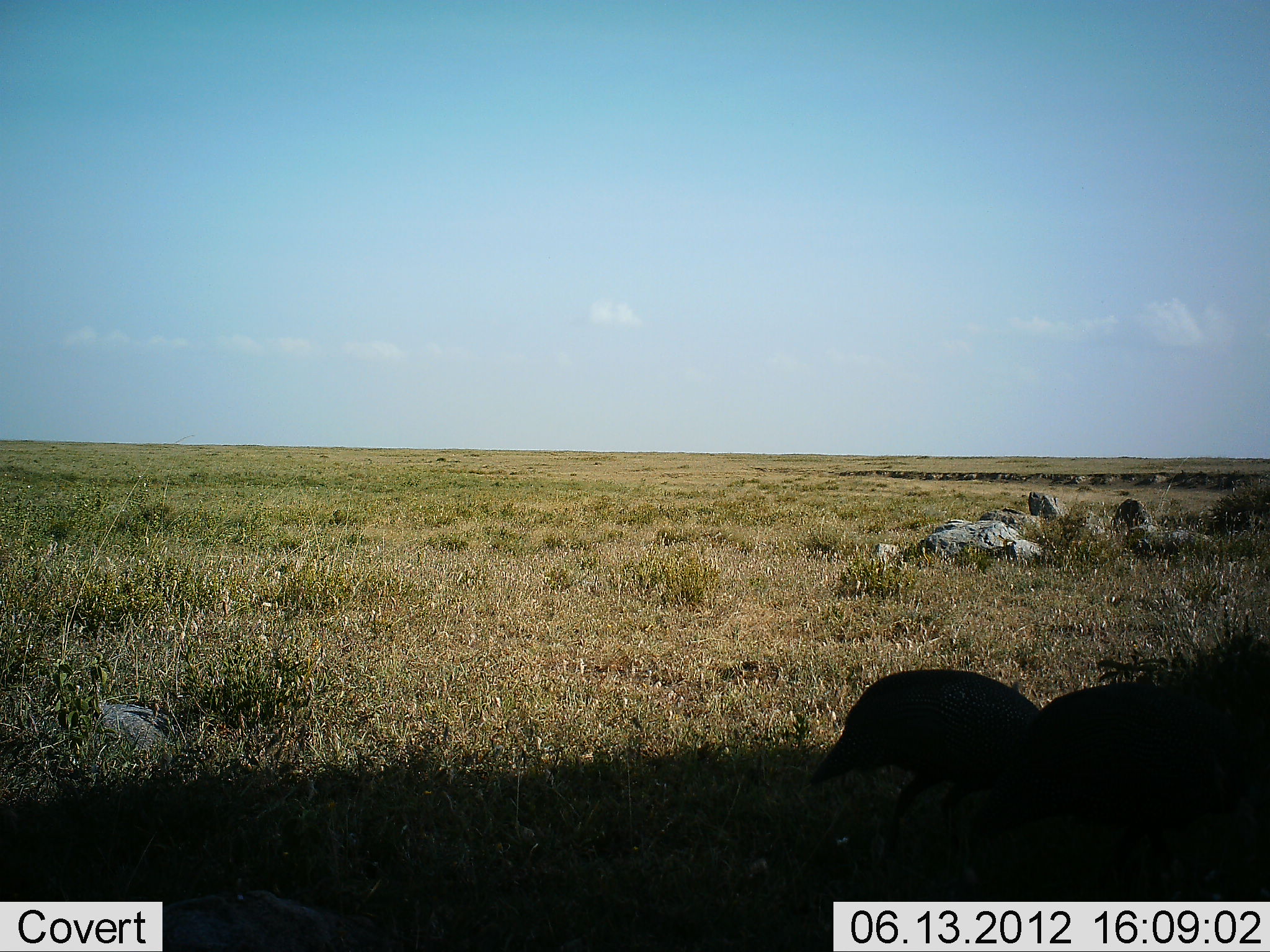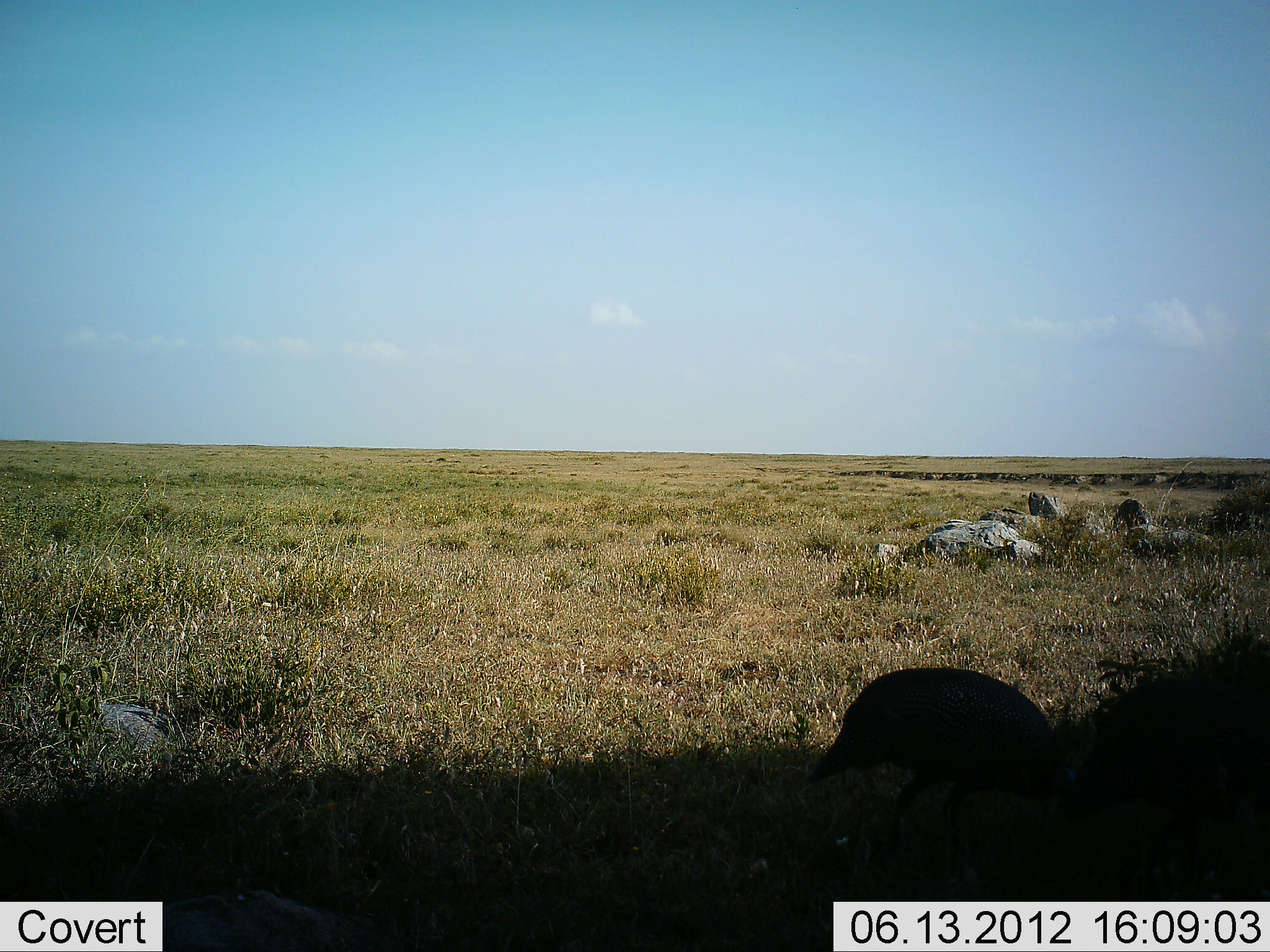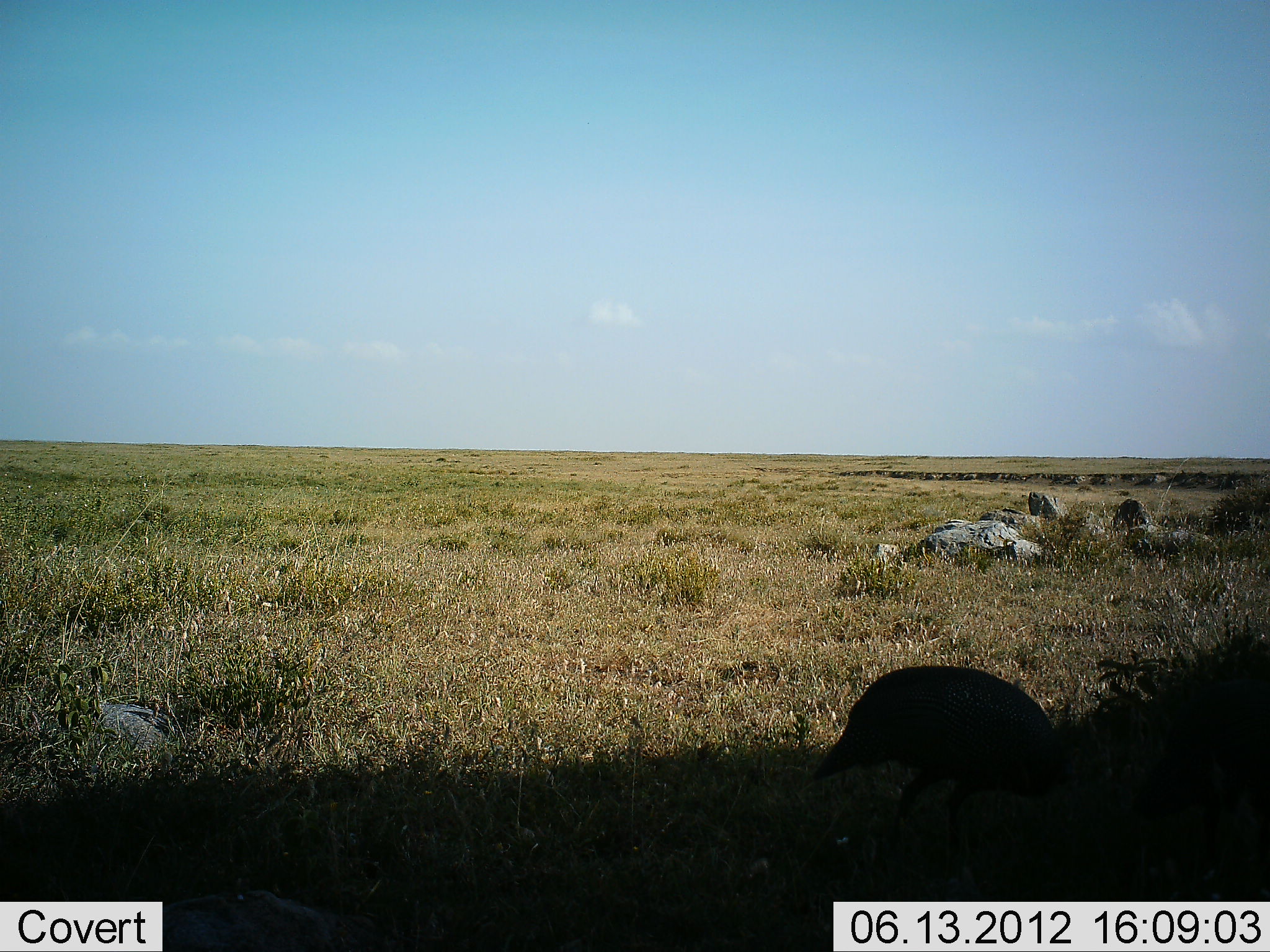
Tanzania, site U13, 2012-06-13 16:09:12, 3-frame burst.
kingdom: Animalia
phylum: Chordata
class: Aves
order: Galliformes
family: Numididae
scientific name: Numididae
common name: guinea fowl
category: guineafowl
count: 2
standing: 50%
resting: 0%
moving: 10%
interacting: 0%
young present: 0%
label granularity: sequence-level